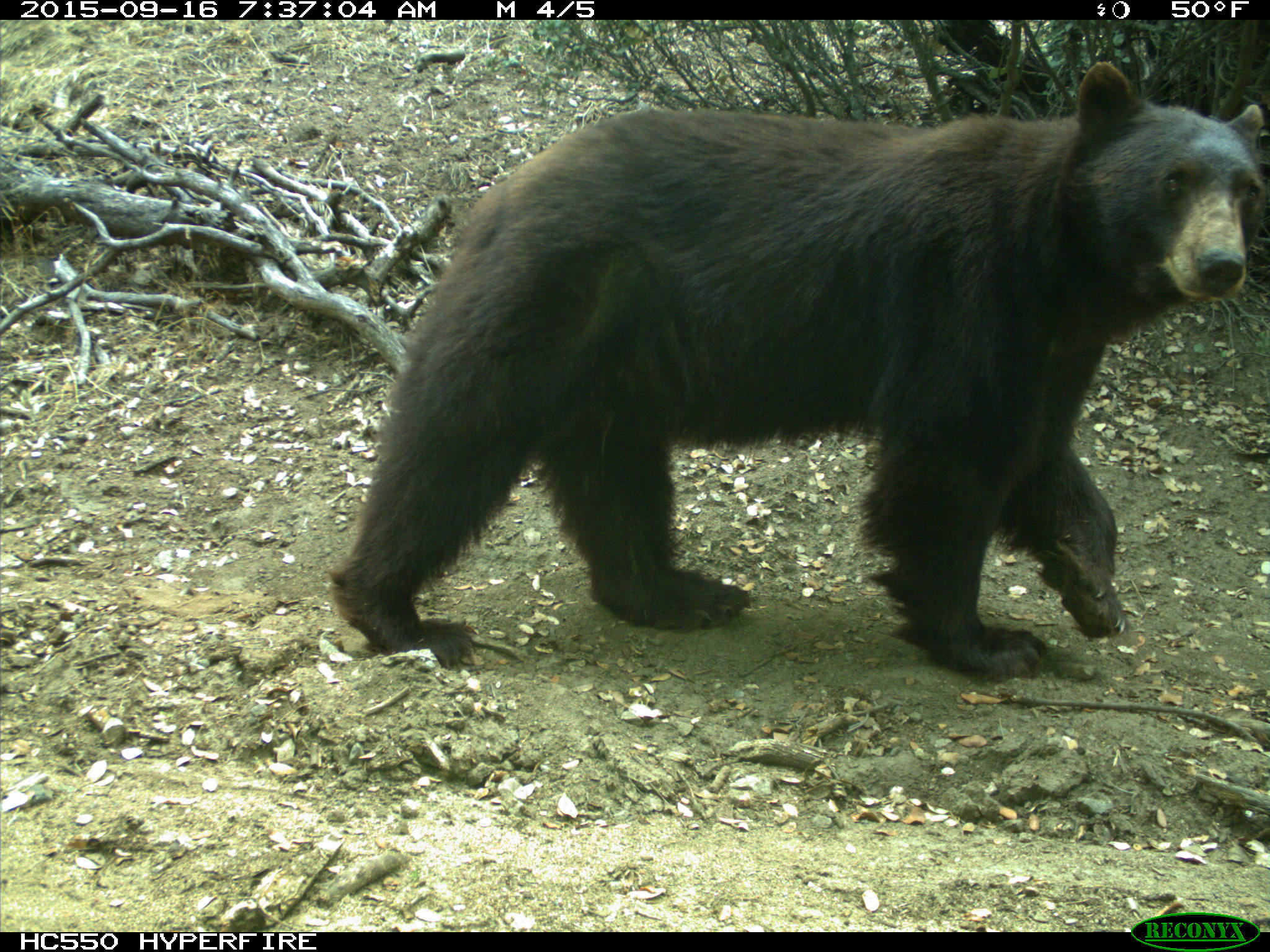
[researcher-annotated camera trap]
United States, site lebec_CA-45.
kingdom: Animalia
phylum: Chordata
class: Mammalia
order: Carnivora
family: Ursidae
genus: Ursus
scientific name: Ursus americanus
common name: american black bear